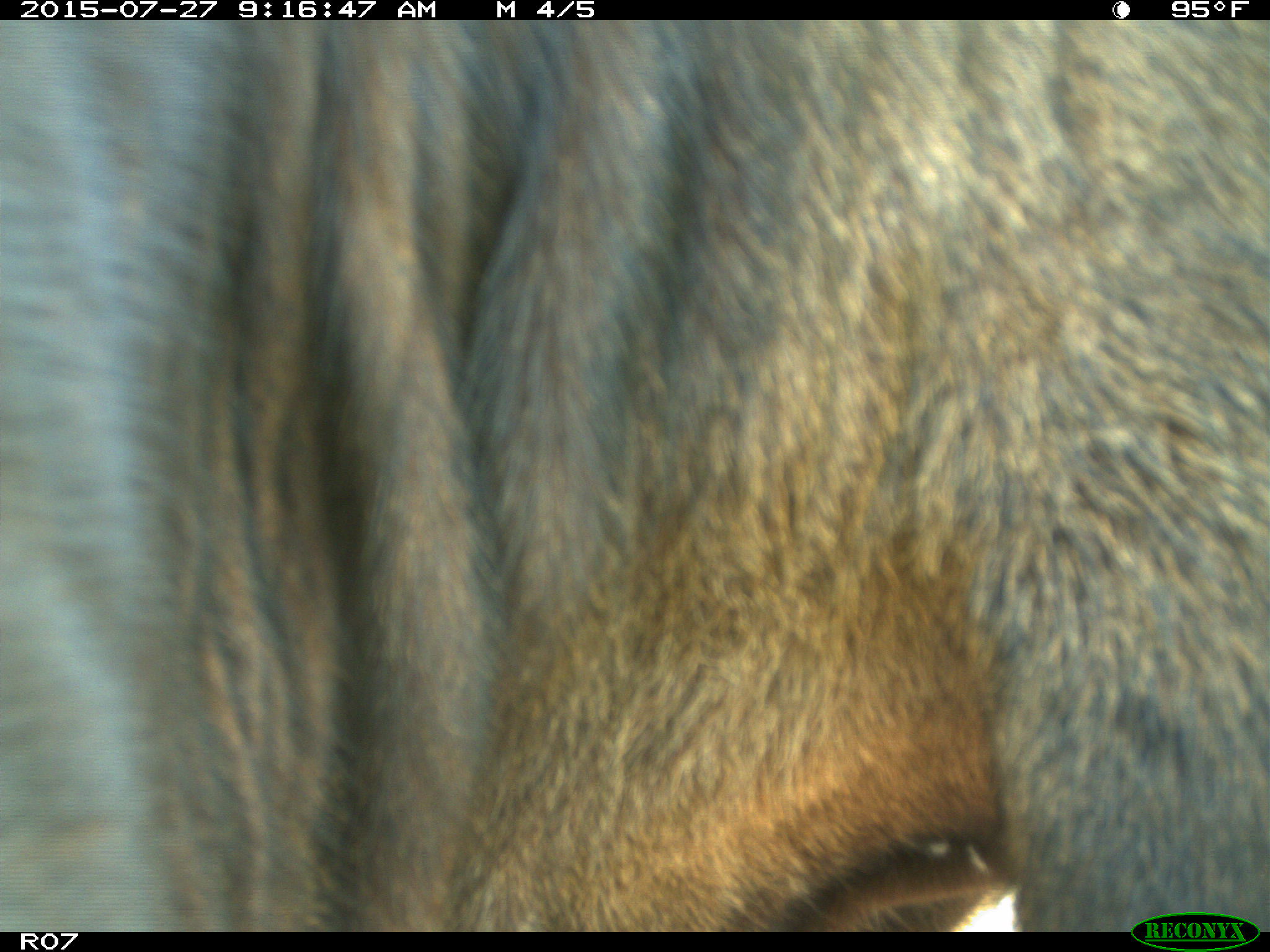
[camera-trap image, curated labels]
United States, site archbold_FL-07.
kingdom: Animalia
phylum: Chordata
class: Mammalia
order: Artiodactyla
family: Bovidae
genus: Bos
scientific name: Bos taurus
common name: domestic cow